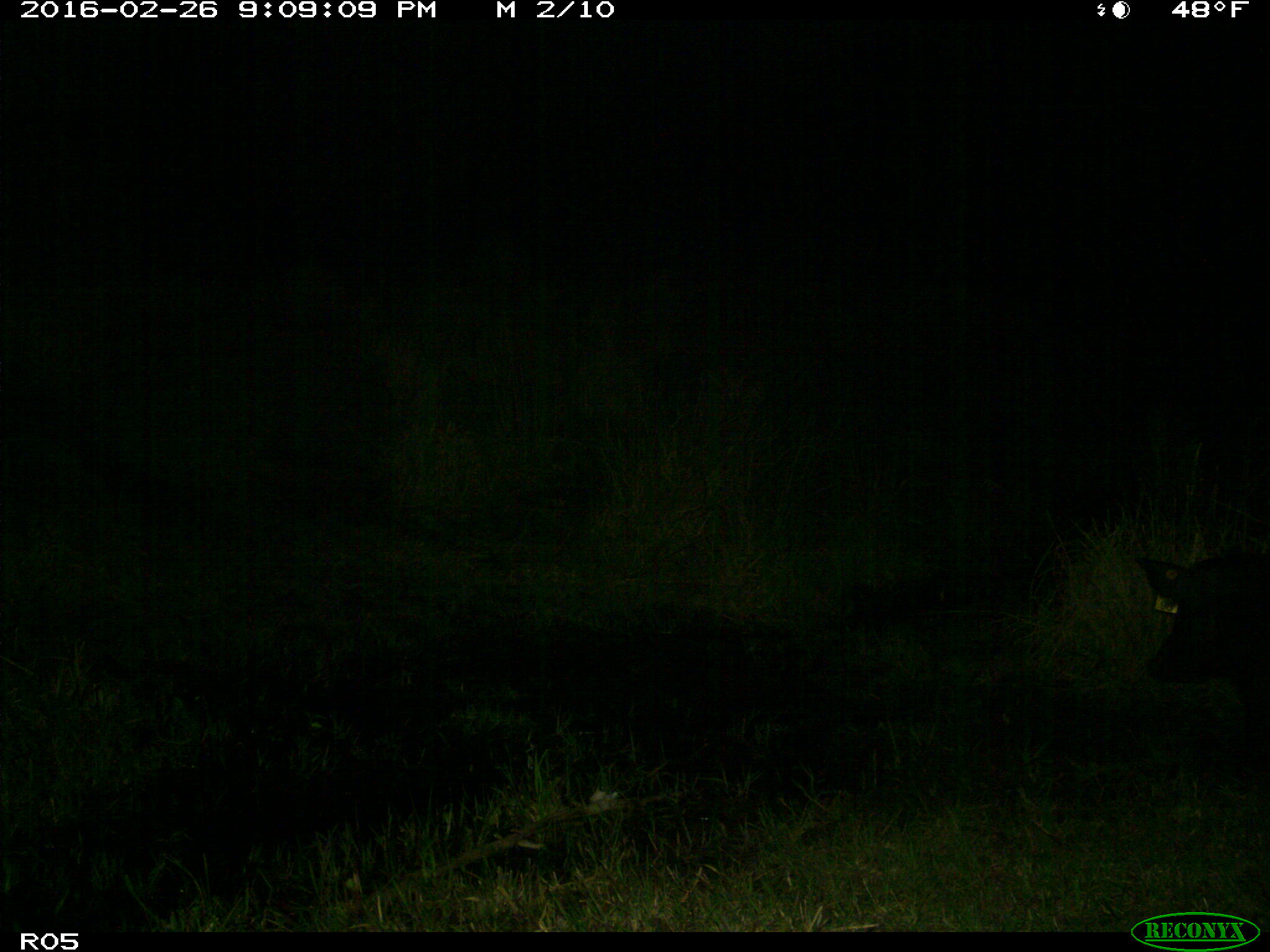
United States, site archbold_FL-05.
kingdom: Animalia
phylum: Chordata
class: Mammalia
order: Artiodactyla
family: Suidae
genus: Sus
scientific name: Sus scrofa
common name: wild boar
Sus scrofa (wild boar).